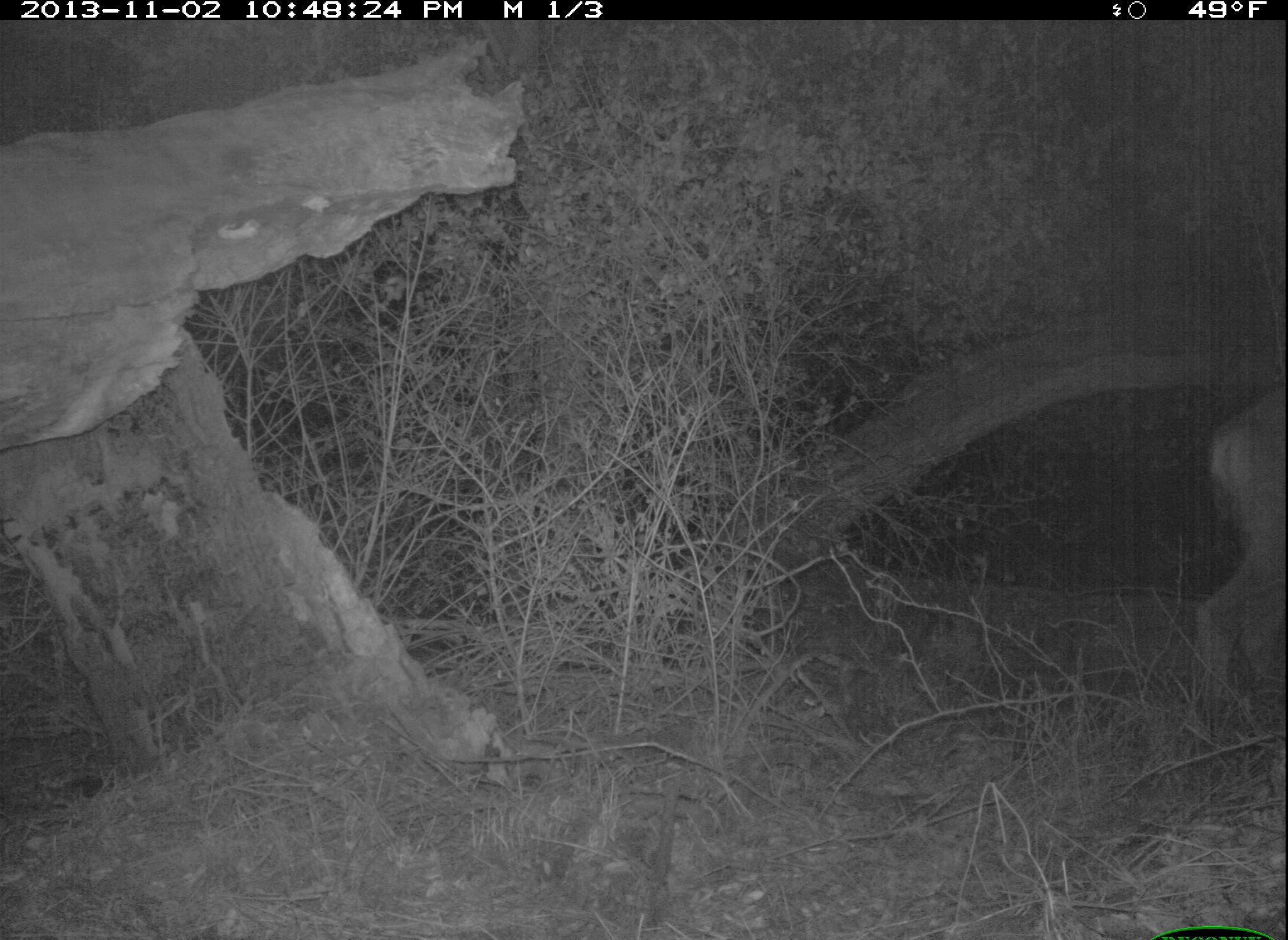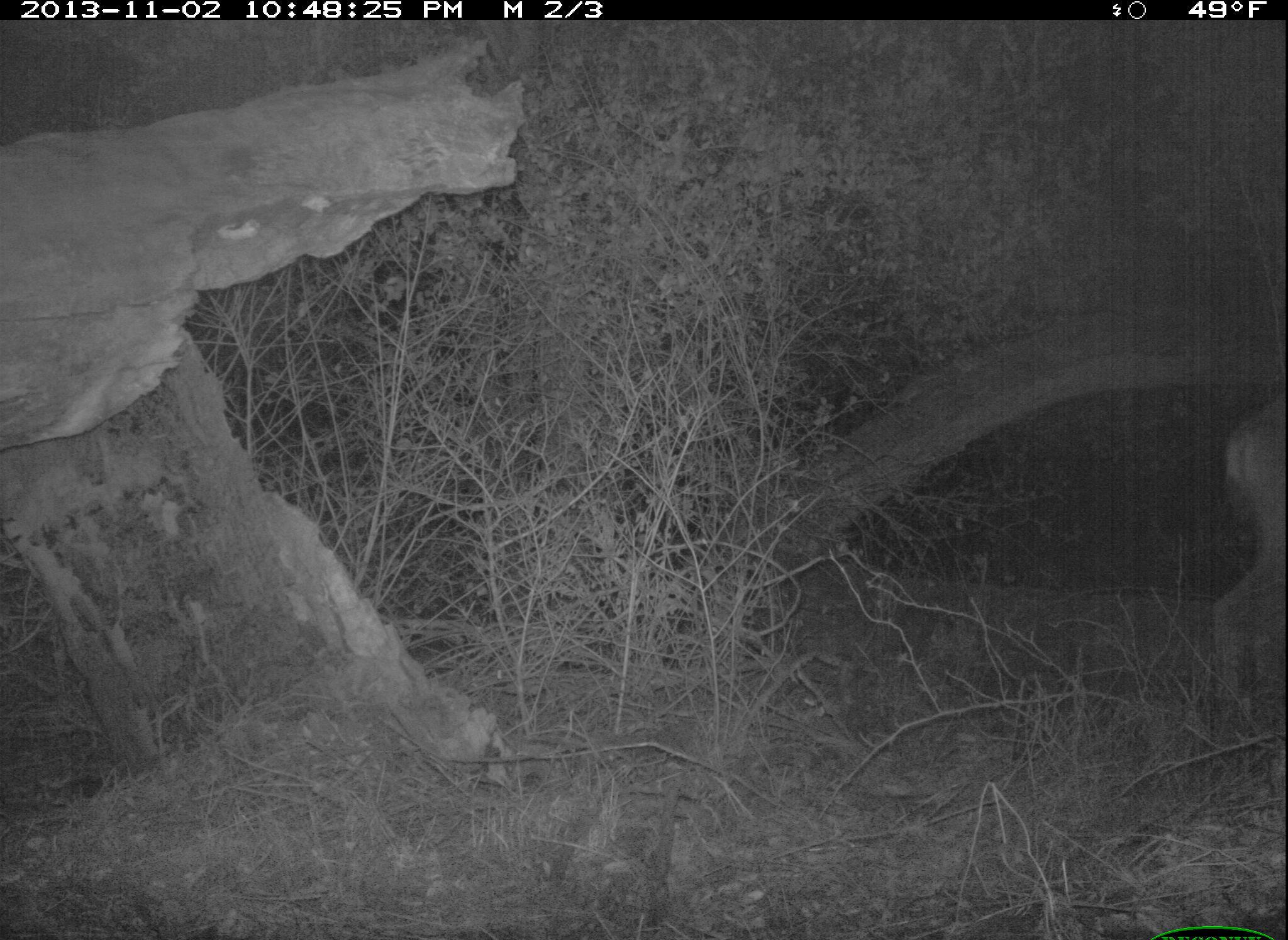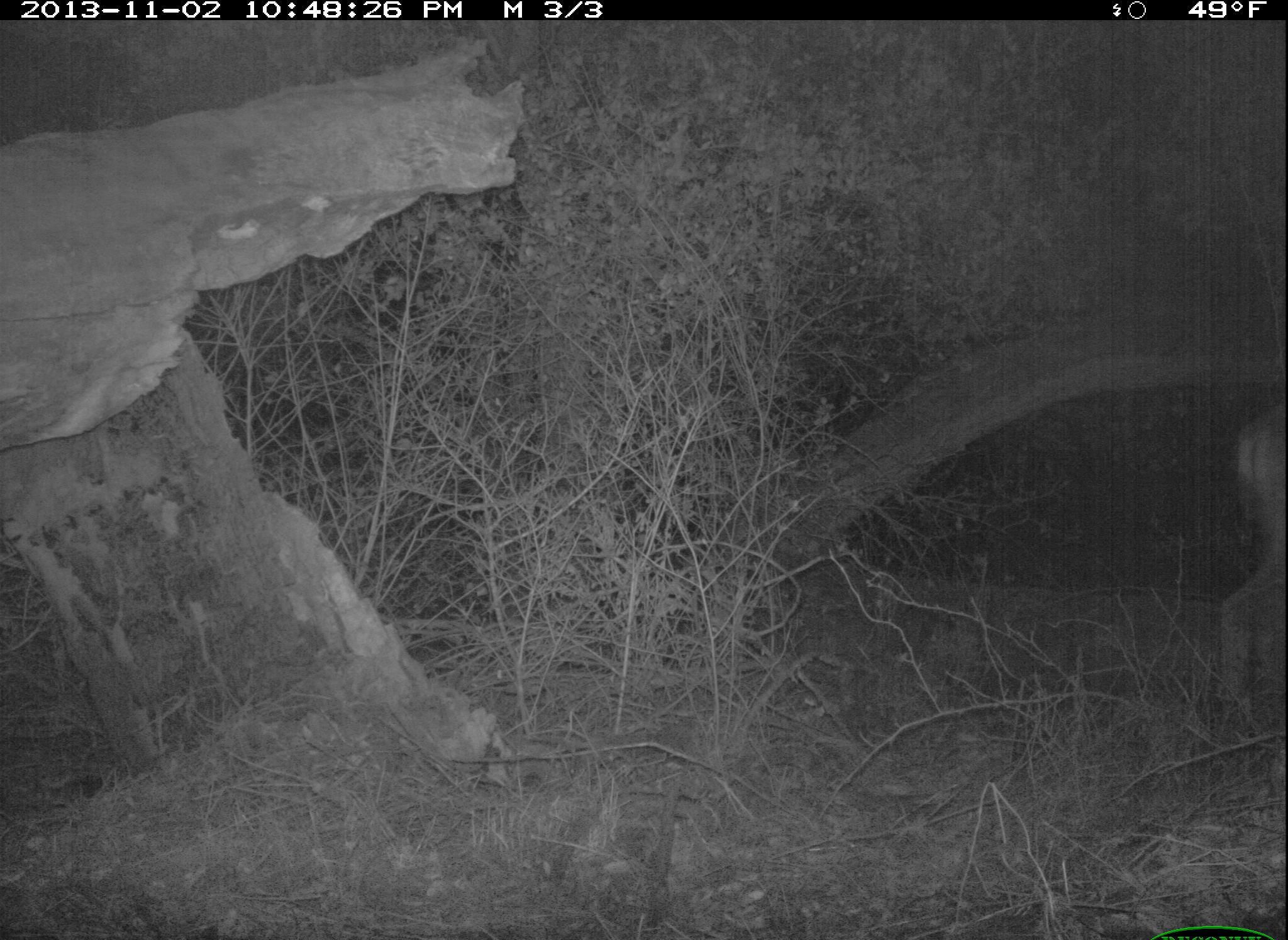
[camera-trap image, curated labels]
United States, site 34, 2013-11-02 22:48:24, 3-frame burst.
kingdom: Animalia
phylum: Chordata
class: Mammalia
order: Artiodactyla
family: Cervidae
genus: Odocoileus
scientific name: Odocoileus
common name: deer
Deer (Odocoileus).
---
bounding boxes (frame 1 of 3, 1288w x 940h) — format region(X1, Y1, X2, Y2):
deer: region(1196, 383, 1288, 746)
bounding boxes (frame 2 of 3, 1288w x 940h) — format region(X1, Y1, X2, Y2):
deer: region(1207, 393, 1288, 751)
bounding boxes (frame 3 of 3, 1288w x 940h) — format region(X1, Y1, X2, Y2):
deer: region(1218, 406, 1288, 761)